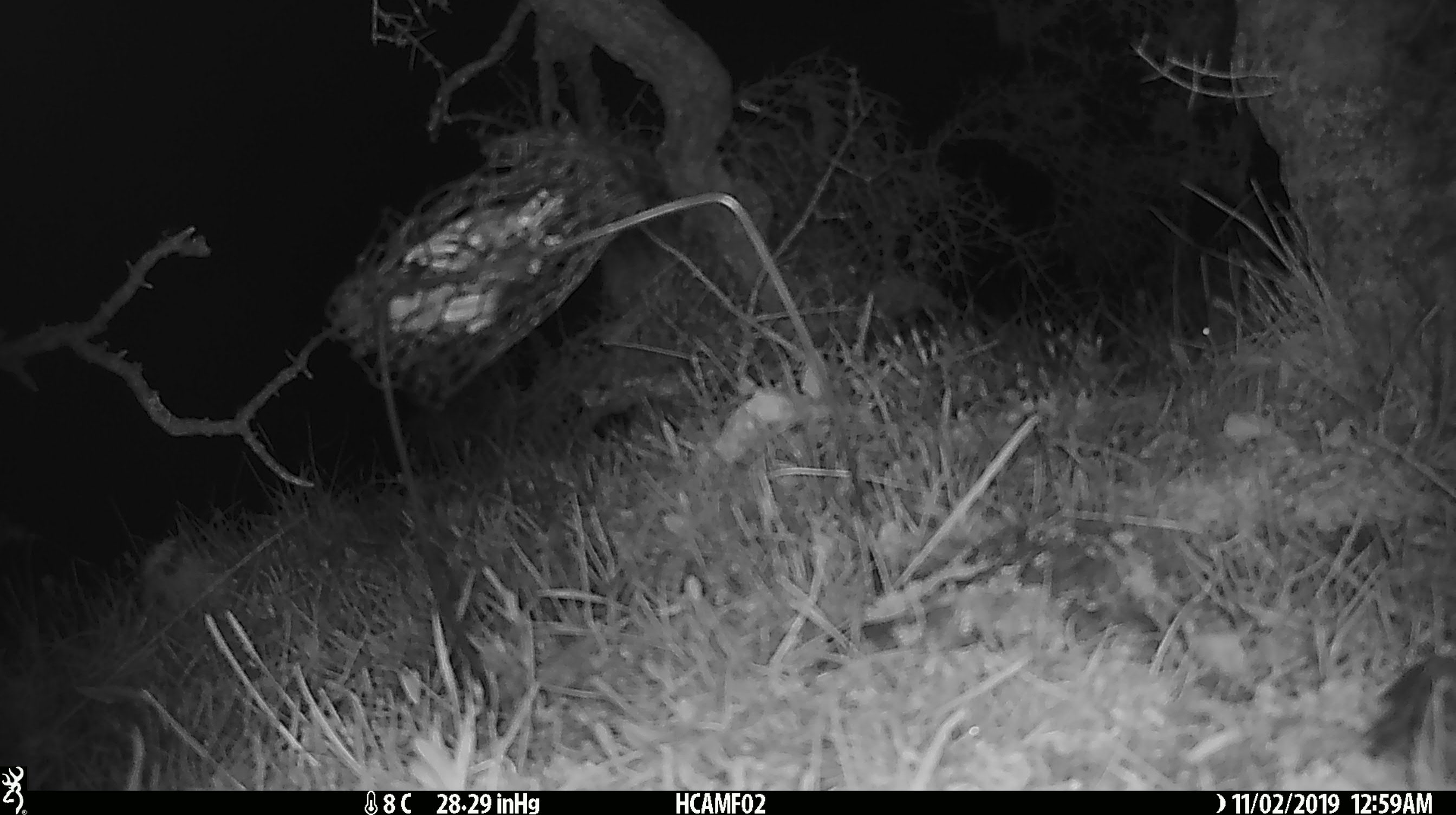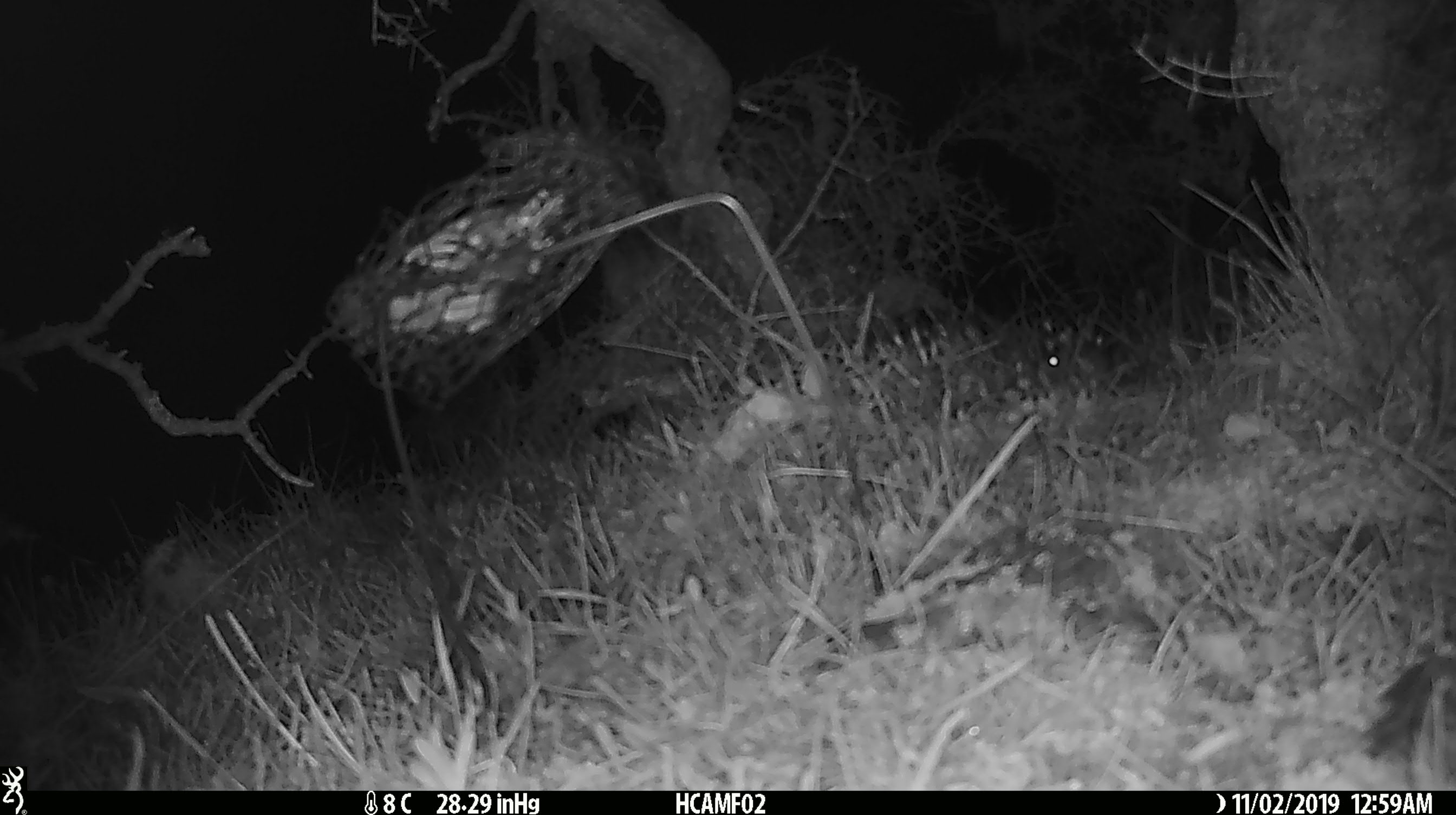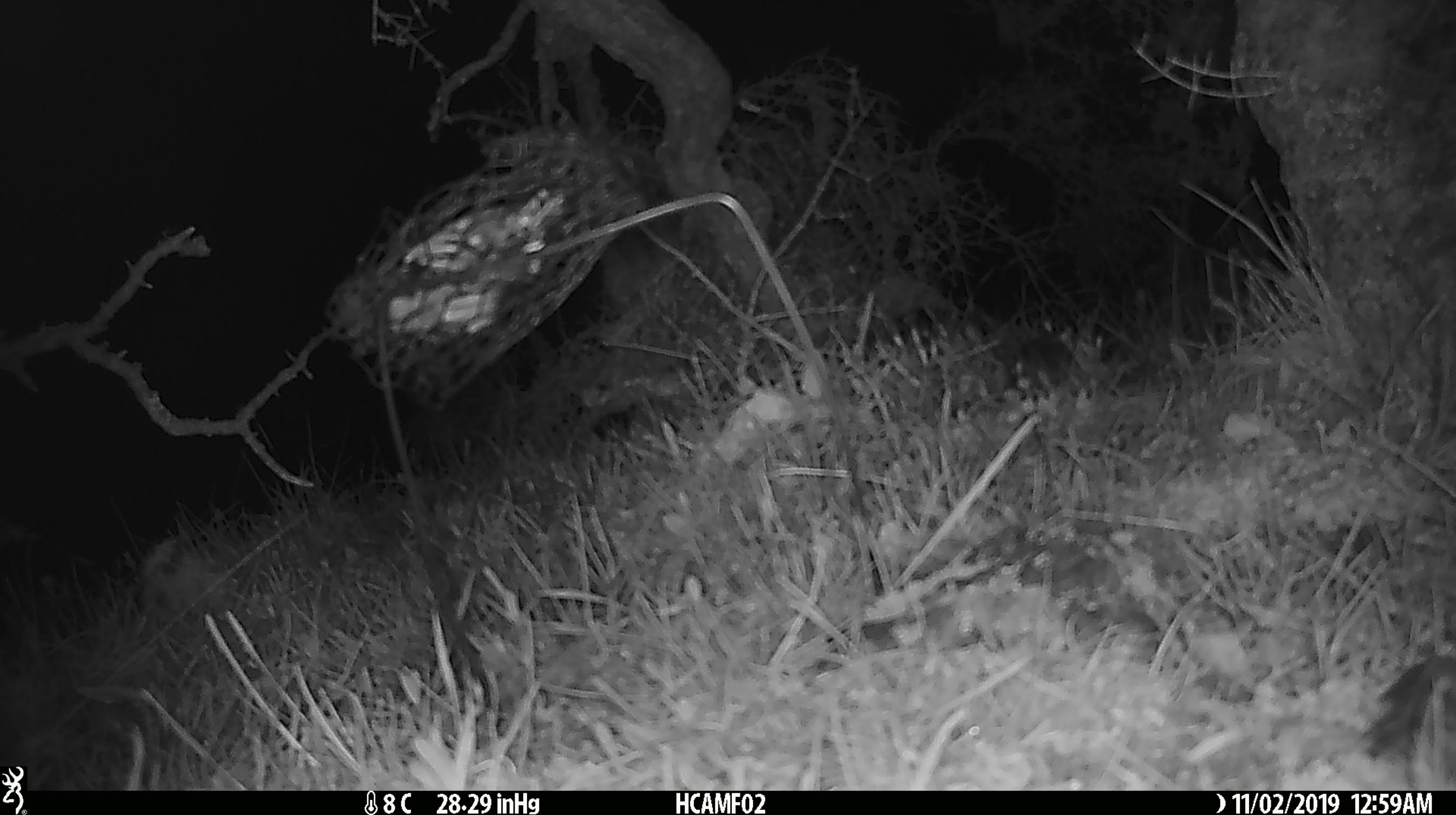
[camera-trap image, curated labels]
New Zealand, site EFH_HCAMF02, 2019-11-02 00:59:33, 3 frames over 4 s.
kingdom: Animalia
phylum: Chordata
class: Mammalia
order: Rodentia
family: Muridae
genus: Mus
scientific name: Mus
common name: mouse